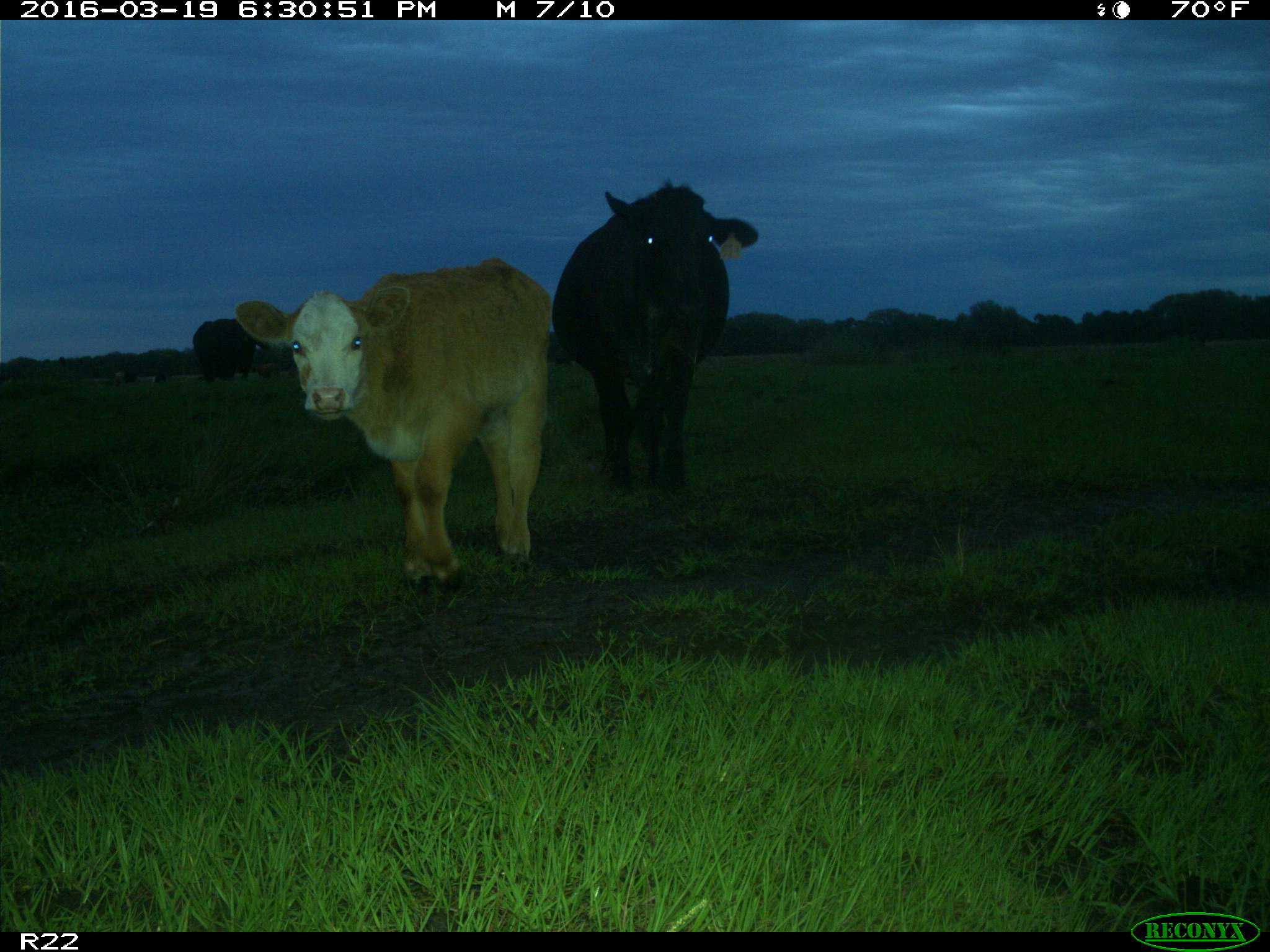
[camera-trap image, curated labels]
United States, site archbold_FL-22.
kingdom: Animalia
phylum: Chordata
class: Mammalia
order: Artiodactyla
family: Bovidae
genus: Bos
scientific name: Bos taurus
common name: domestic cow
Bos taurus (domestic cow).